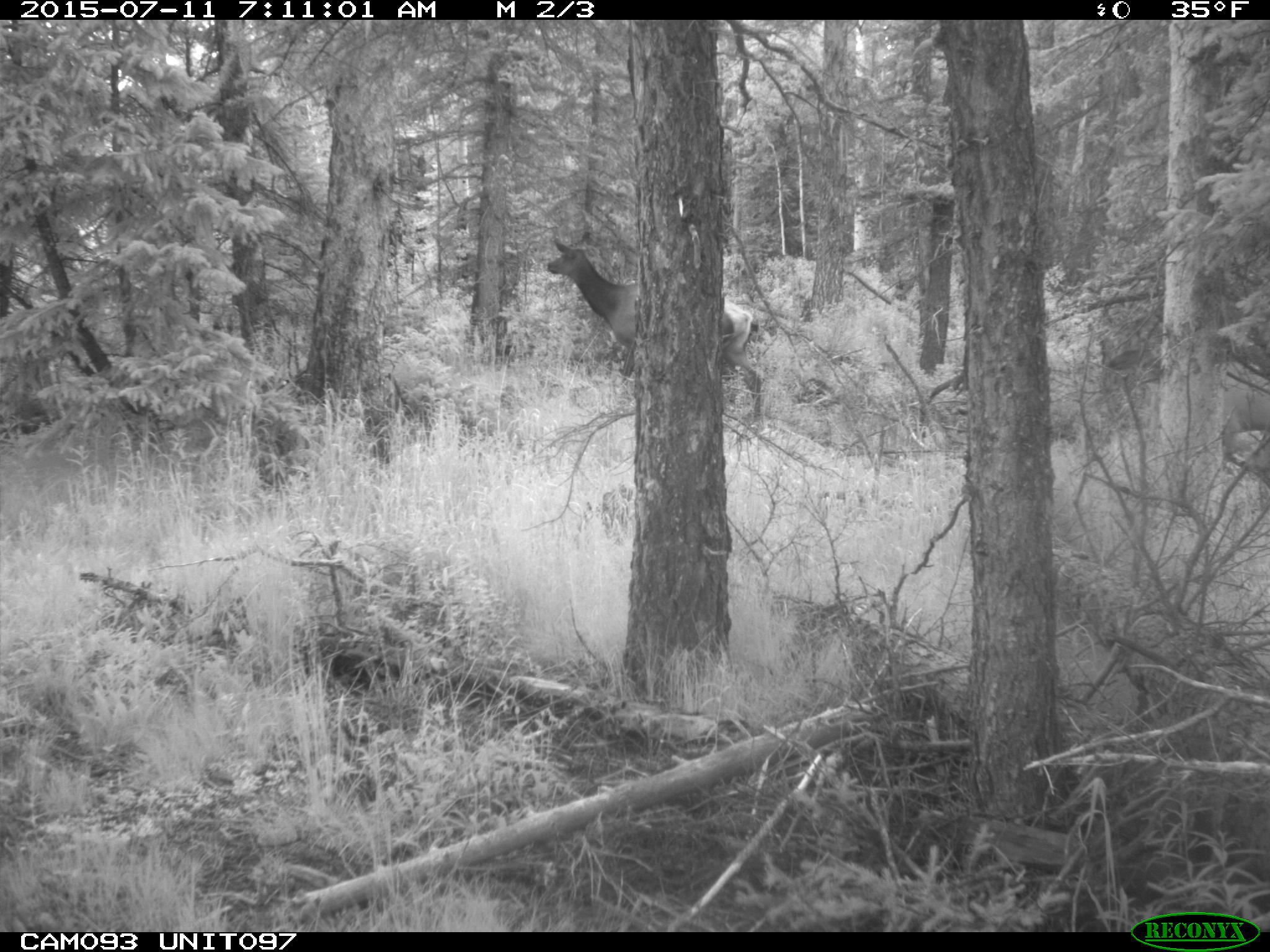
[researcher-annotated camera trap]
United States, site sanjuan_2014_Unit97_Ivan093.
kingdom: Animalia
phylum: Chordata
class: Mammalia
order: Artiodactyla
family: Cervidae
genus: Cervus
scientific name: Cervus elaphus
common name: red deer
Cervus elaphus (red deer).